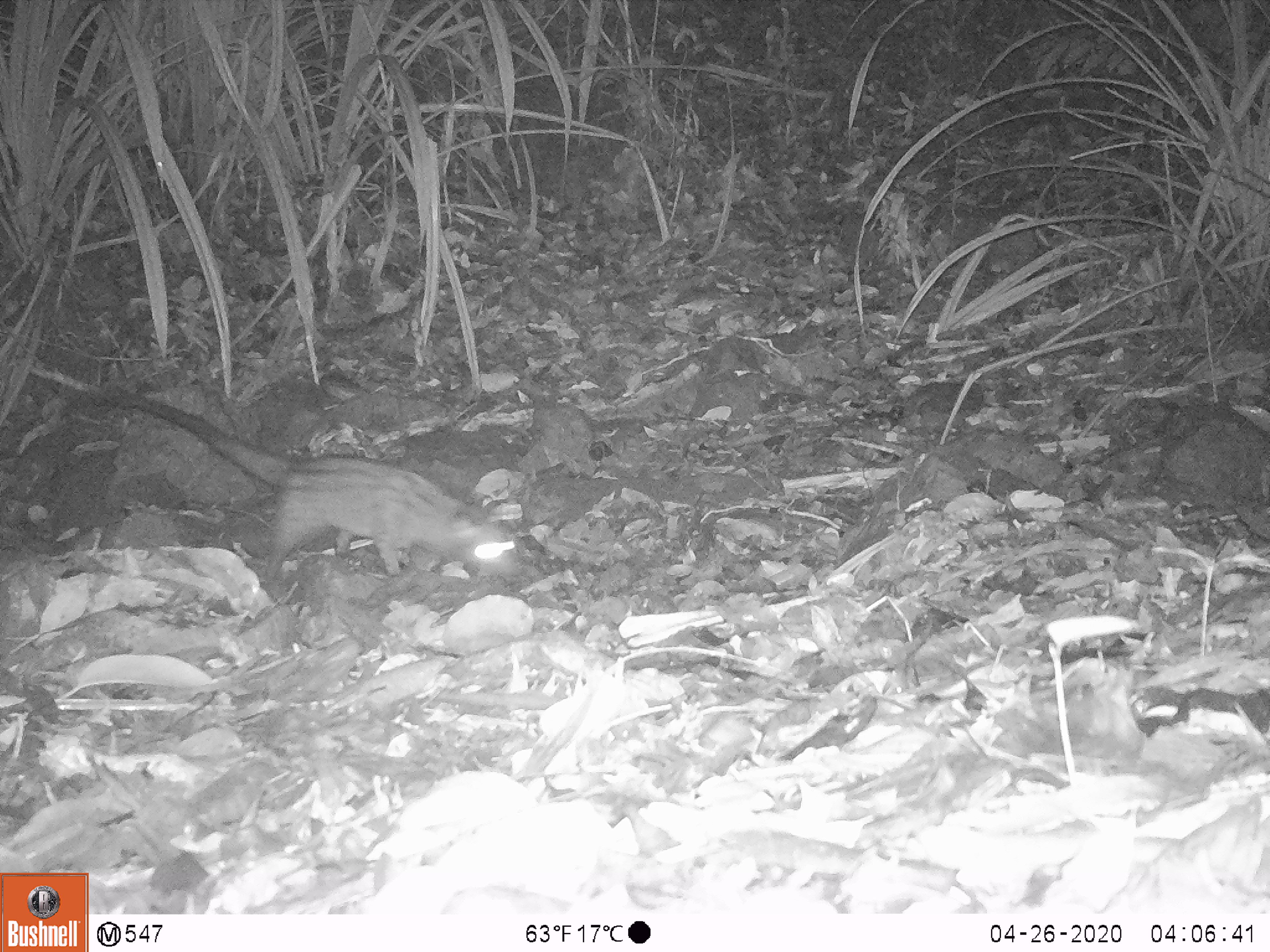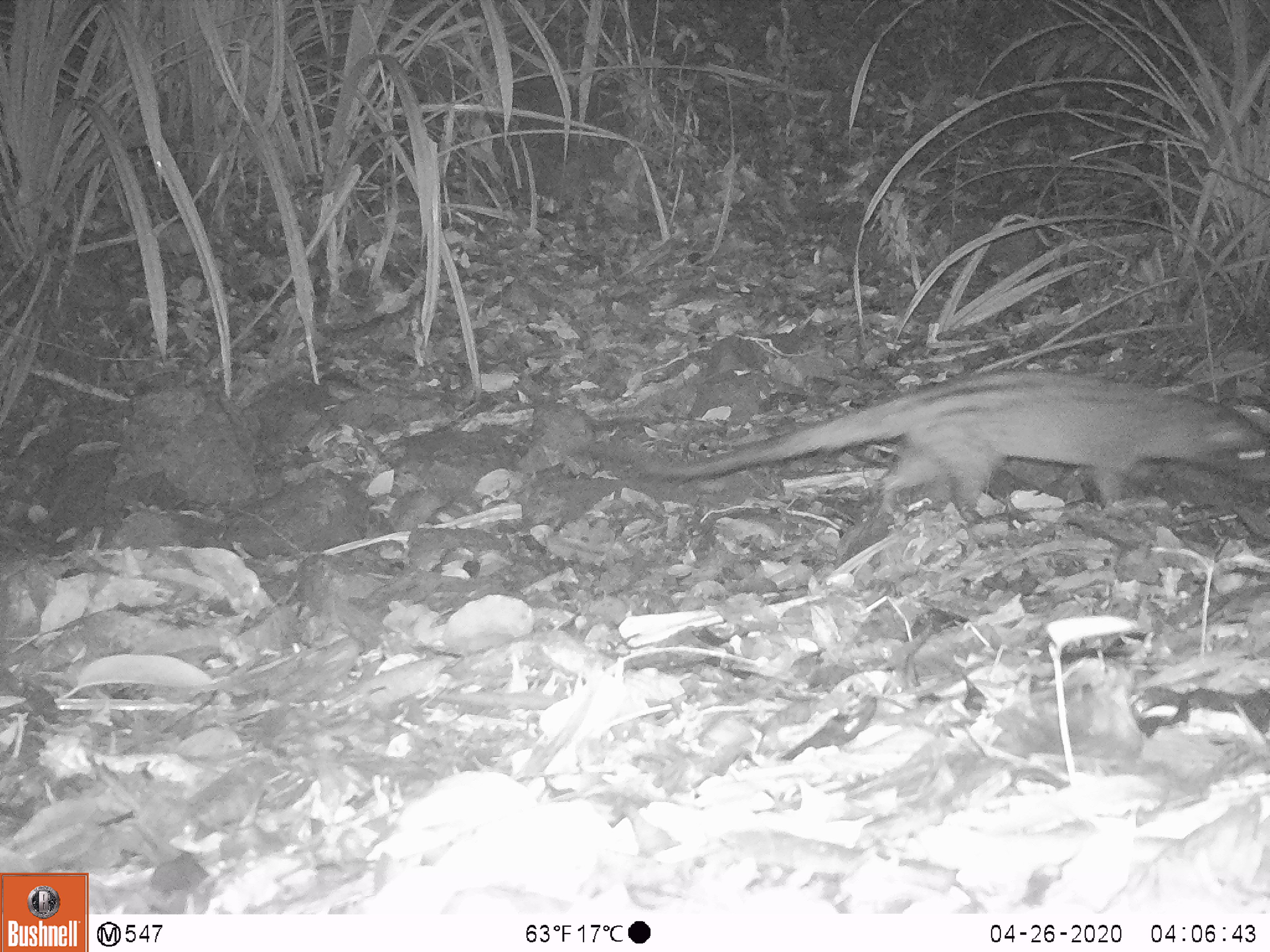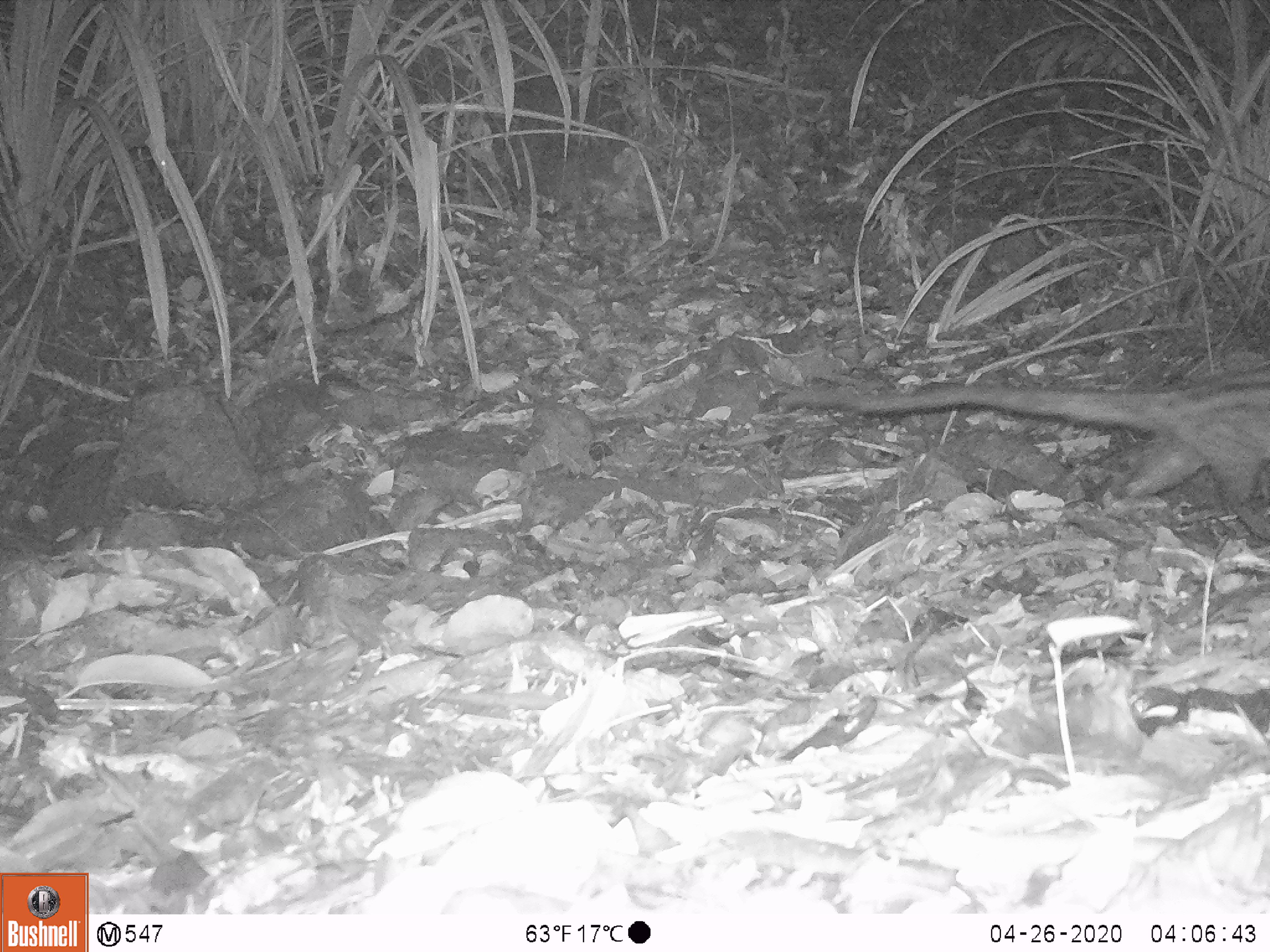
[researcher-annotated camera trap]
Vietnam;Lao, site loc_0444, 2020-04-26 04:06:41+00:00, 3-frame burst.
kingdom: Animalia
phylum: Chordata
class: Mammalia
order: Carnivora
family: Viverridae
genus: Paradoxurus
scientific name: Paradoxurus hermaphroditus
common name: common palm civet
Common palm civet (Paradoxurus hermaphroditus). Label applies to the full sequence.